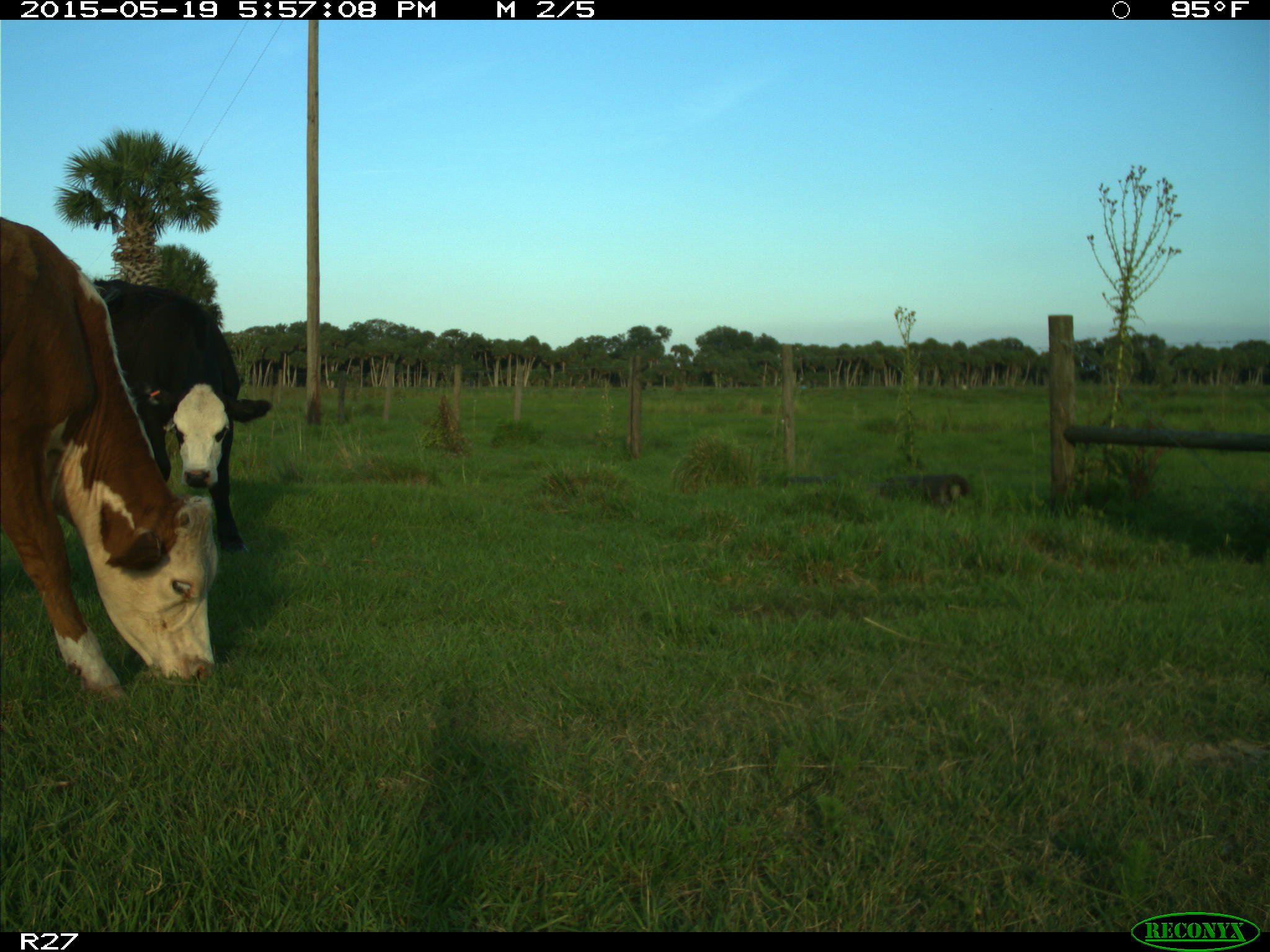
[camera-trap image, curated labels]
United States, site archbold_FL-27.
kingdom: Animalia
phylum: Chordata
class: Mammalia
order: Artiodactyla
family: Bovidae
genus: Bos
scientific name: Bos taurus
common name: domestic cow